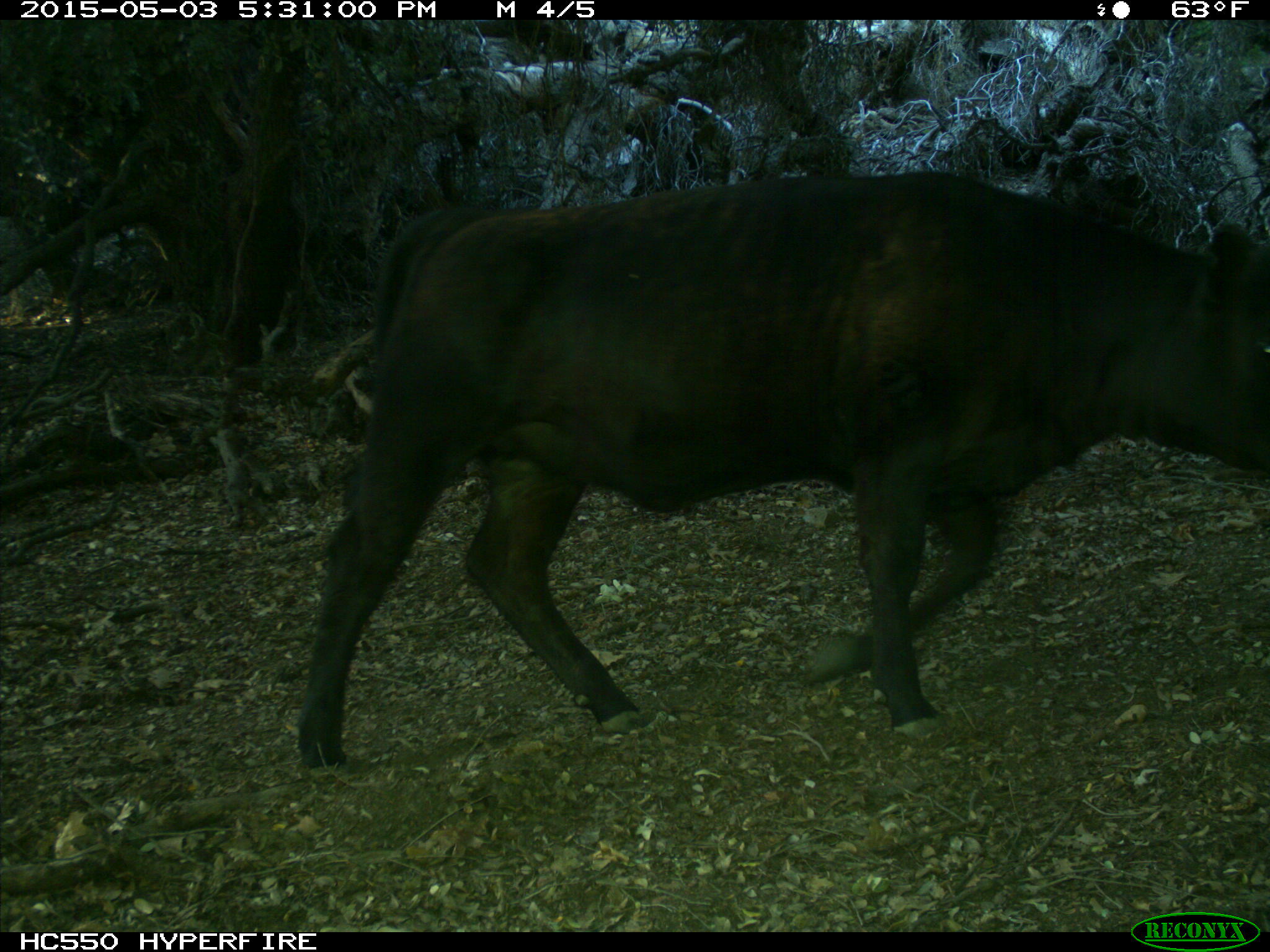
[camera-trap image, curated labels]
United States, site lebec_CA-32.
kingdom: Animalia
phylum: Chordata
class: Mammalia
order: Artiodactyla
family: Bovidae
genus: Bos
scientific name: Bos taurus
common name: domestic cow